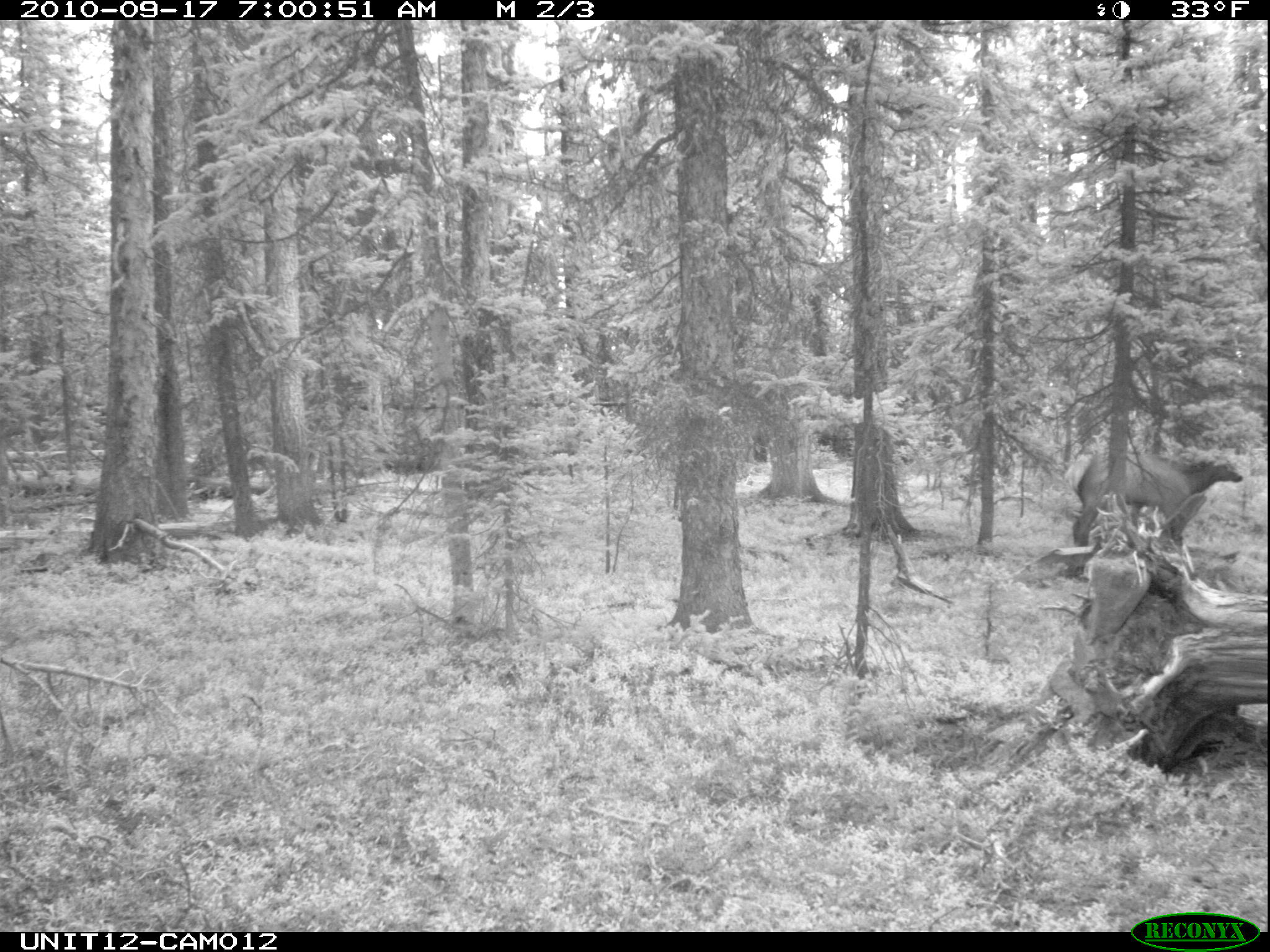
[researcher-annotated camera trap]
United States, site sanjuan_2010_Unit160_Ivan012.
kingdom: Animalia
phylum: Chordata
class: Mammalia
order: Artiodactyla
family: Cervidae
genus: Cervus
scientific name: Cervus elaphus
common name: red deer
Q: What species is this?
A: Cervus elaphus (red deer).